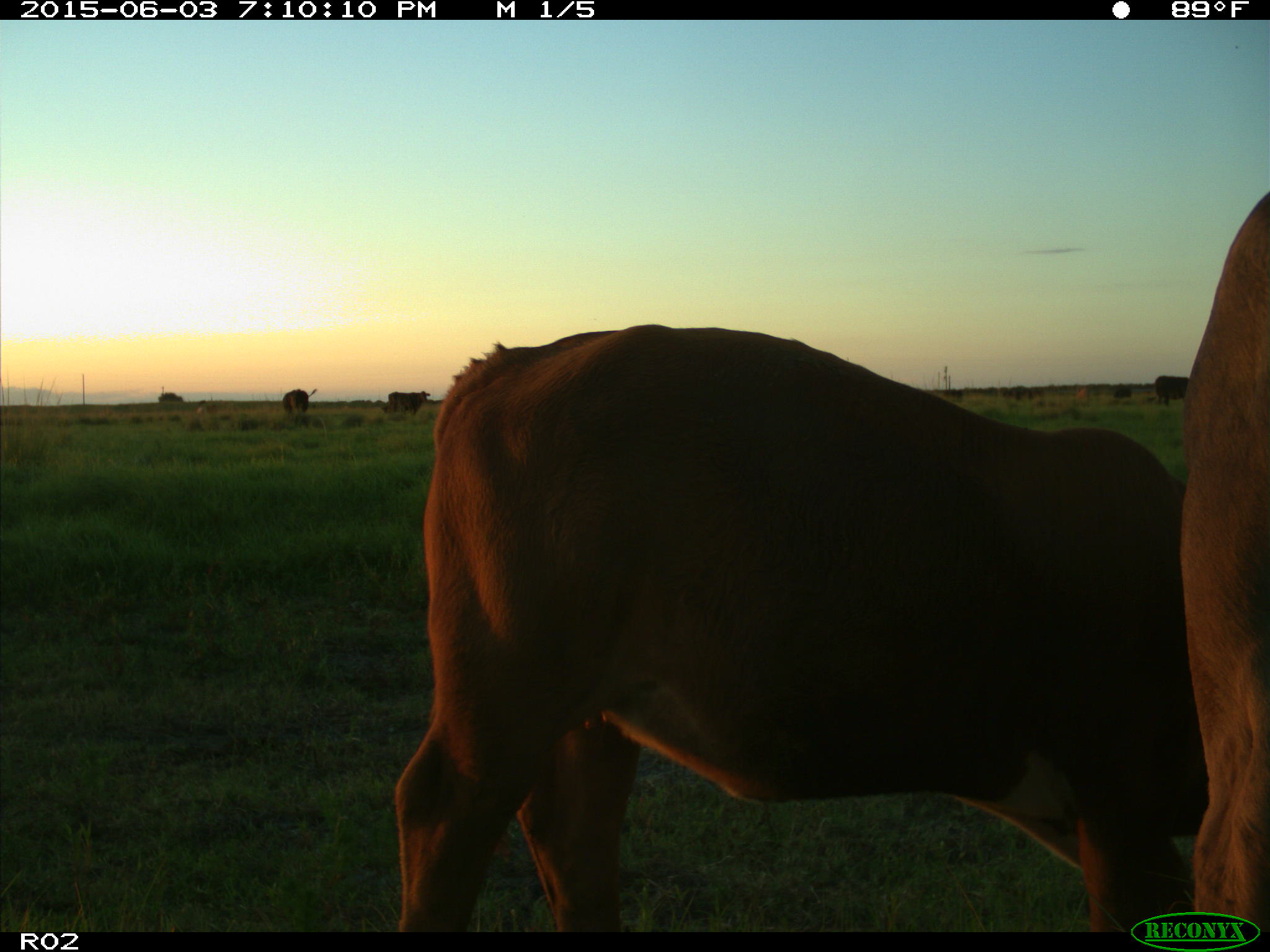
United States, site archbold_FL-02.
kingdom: Animalia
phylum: Chordata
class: Mammalia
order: Artiodactyla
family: Bovidae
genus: Bos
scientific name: Bos taurus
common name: domestic cow